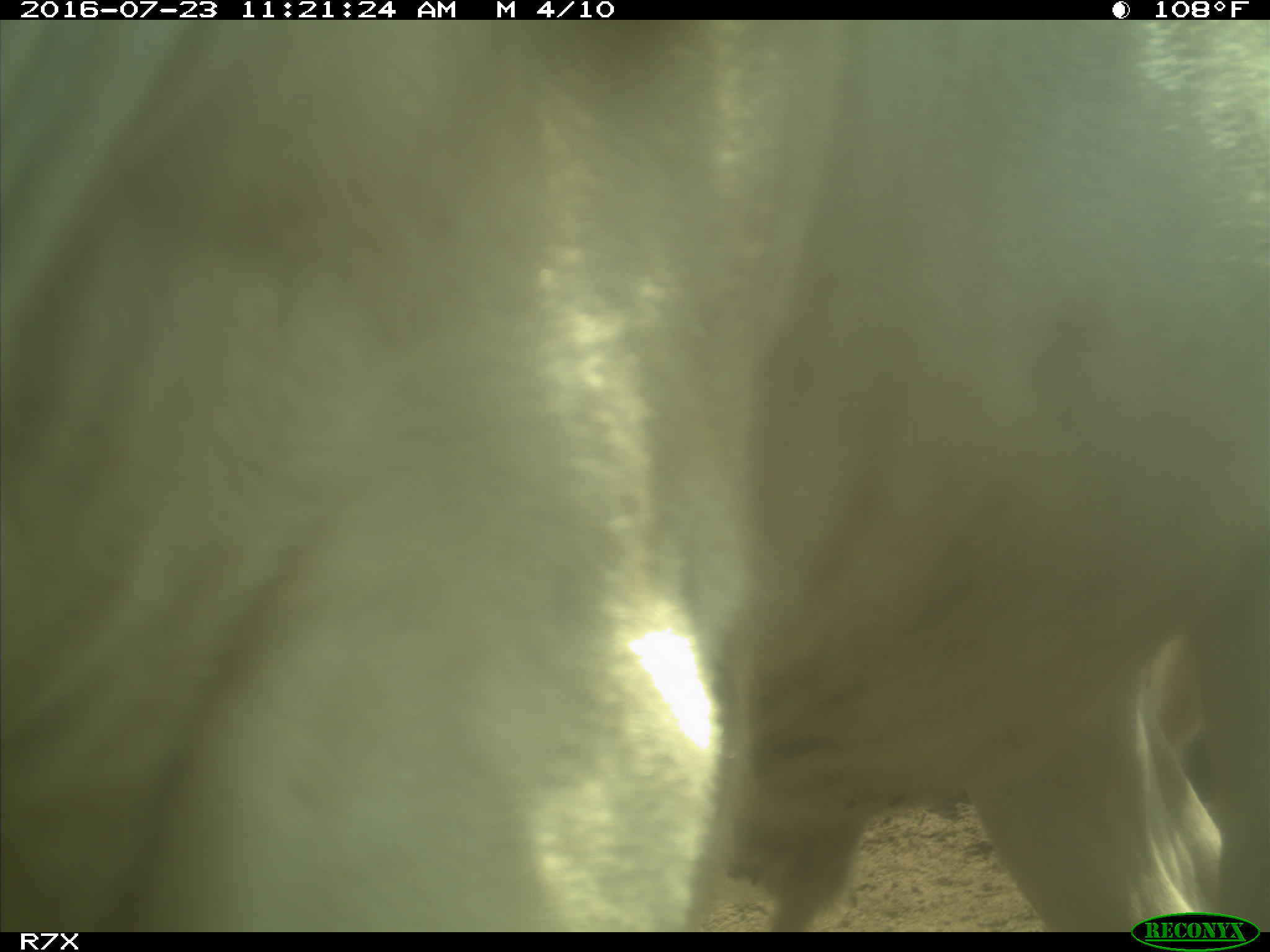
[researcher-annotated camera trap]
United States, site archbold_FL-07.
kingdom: Animalia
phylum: Chordata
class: Mammalia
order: Artiodactyla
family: Bovidae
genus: Bos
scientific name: Bos taurus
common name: domestic cow